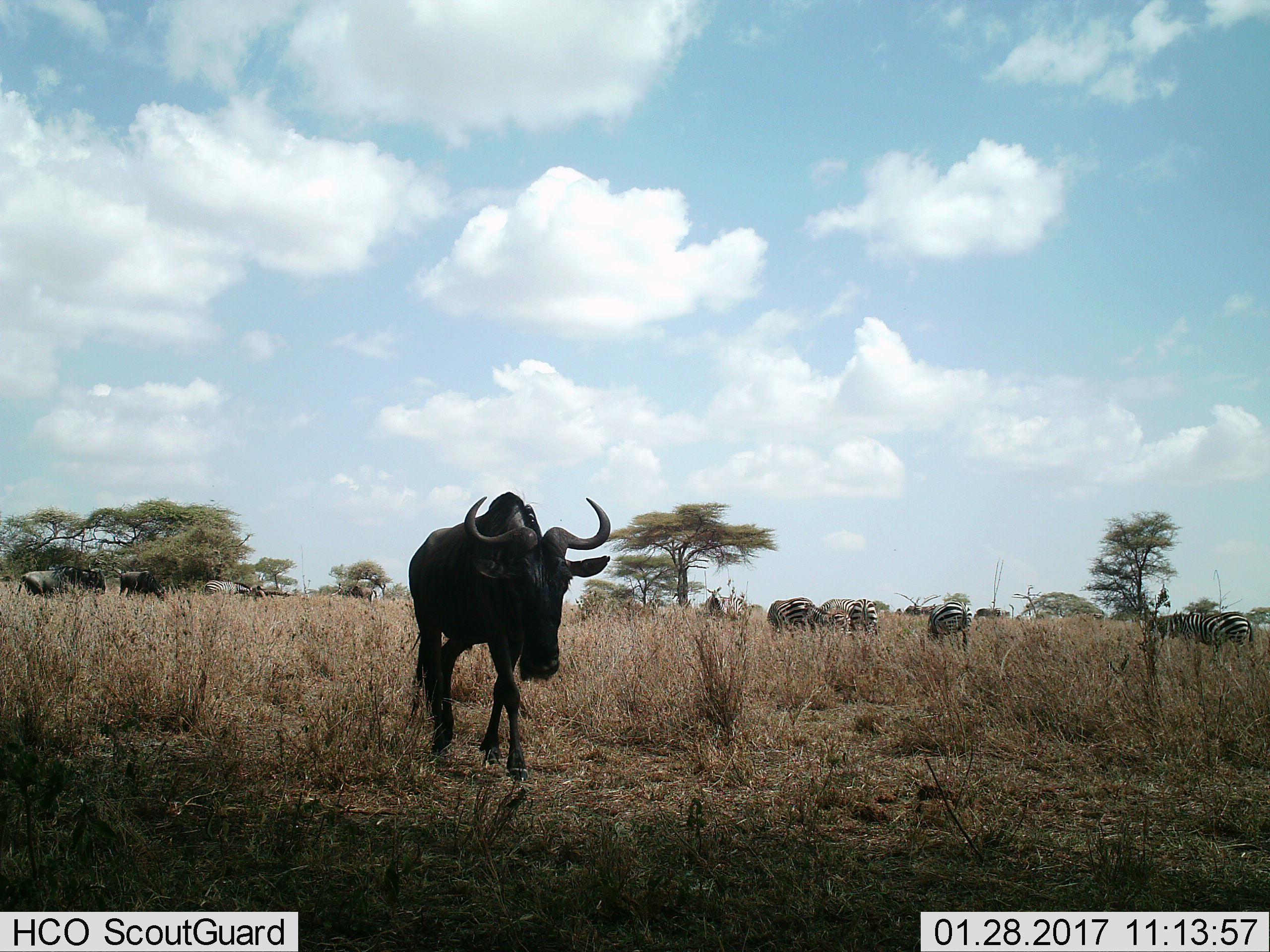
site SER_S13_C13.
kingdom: Animalia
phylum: Chordata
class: Mammalia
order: Artiodactyla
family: Bovidae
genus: Connochaetes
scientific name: Connochaetes taurinus taurinus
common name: blue wildebeest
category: wildebeestblue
Wildebeestblue (blue wildebeest) (Connochaetes taurinus taurinus), count 4. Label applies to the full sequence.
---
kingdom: Animalia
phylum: Chordata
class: Mammalia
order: Perissodactyla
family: Equidae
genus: Equus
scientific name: Equus quagga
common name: plains zebra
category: zebraplains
Zebraplains (plains zebra) (Equus quagga), count 8. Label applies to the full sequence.